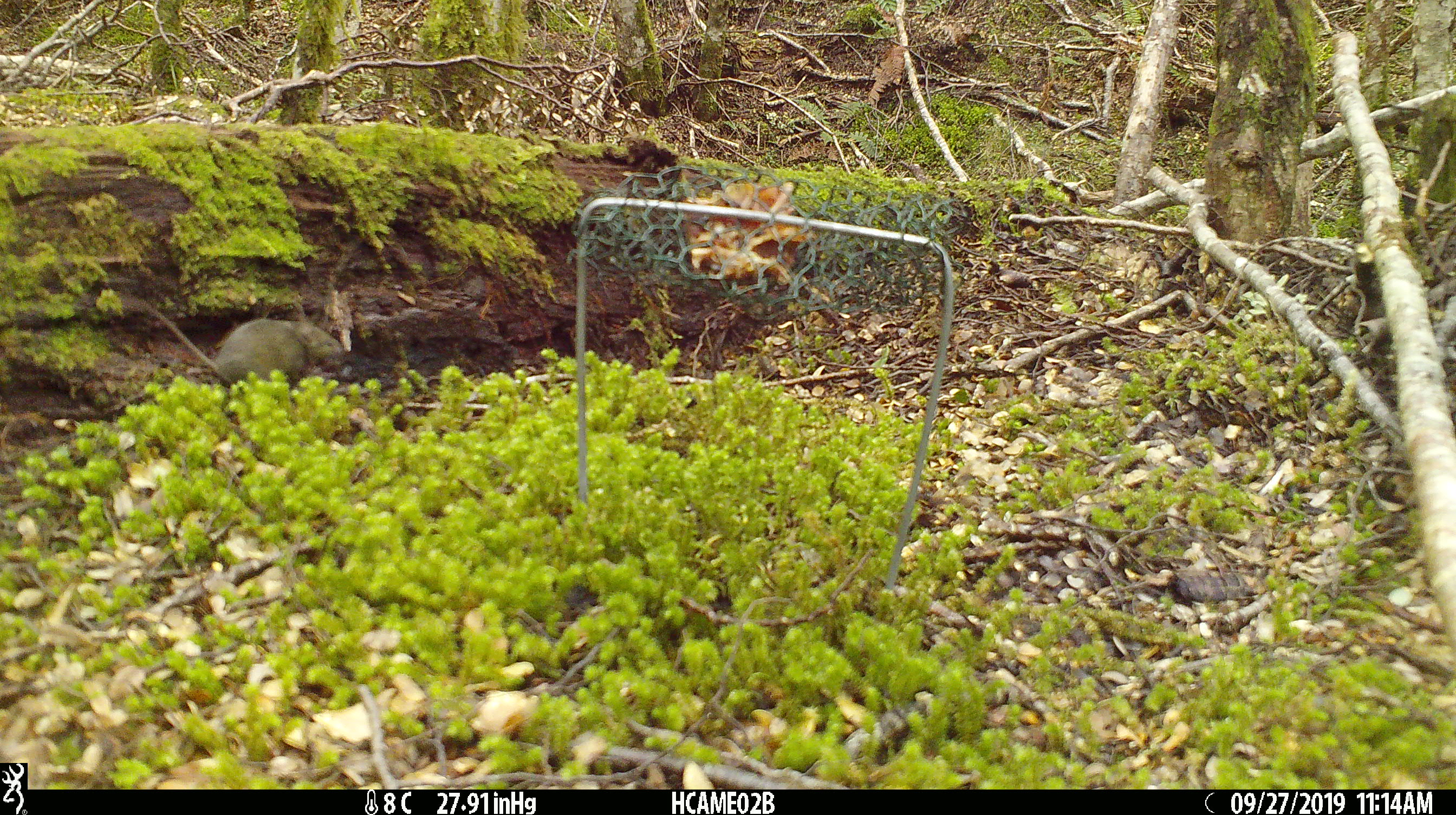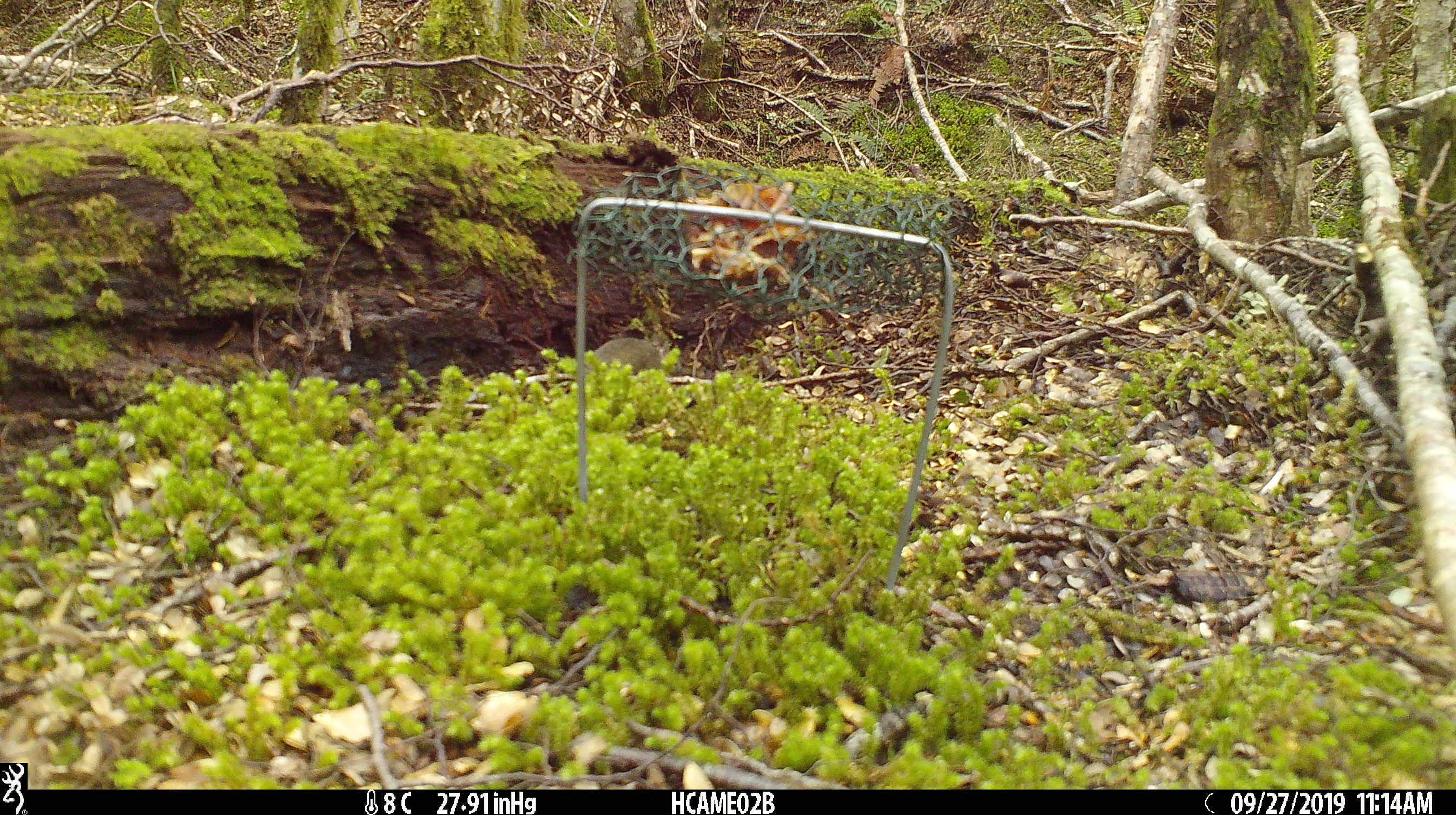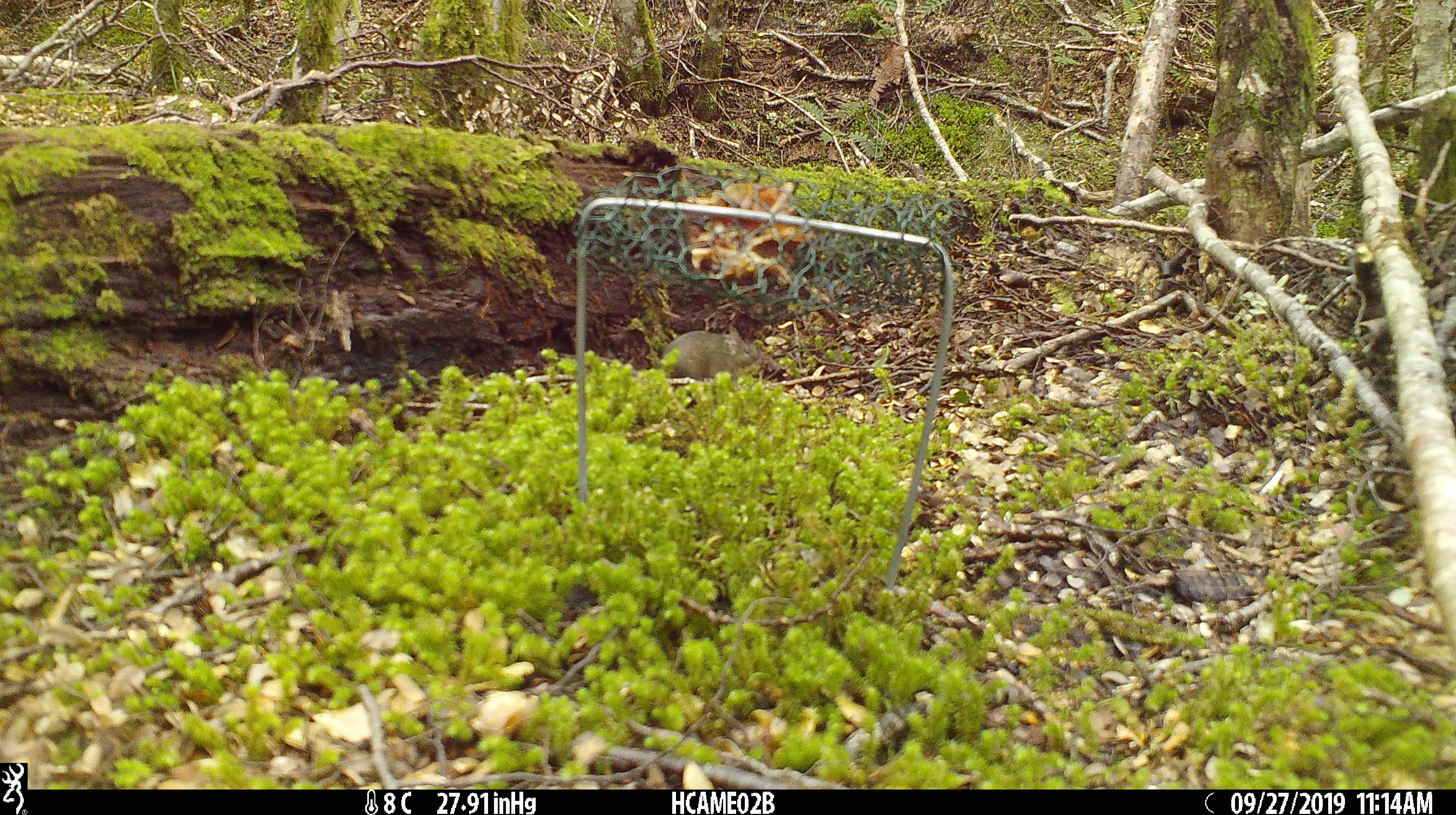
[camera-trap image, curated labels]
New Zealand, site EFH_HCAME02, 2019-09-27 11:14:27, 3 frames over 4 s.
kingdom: Animalia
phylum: Chordata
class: Mammalia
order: Rodentia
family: Muridae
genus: Mus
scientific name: Mus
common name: mouse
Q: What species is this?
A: Mouse (Mus).